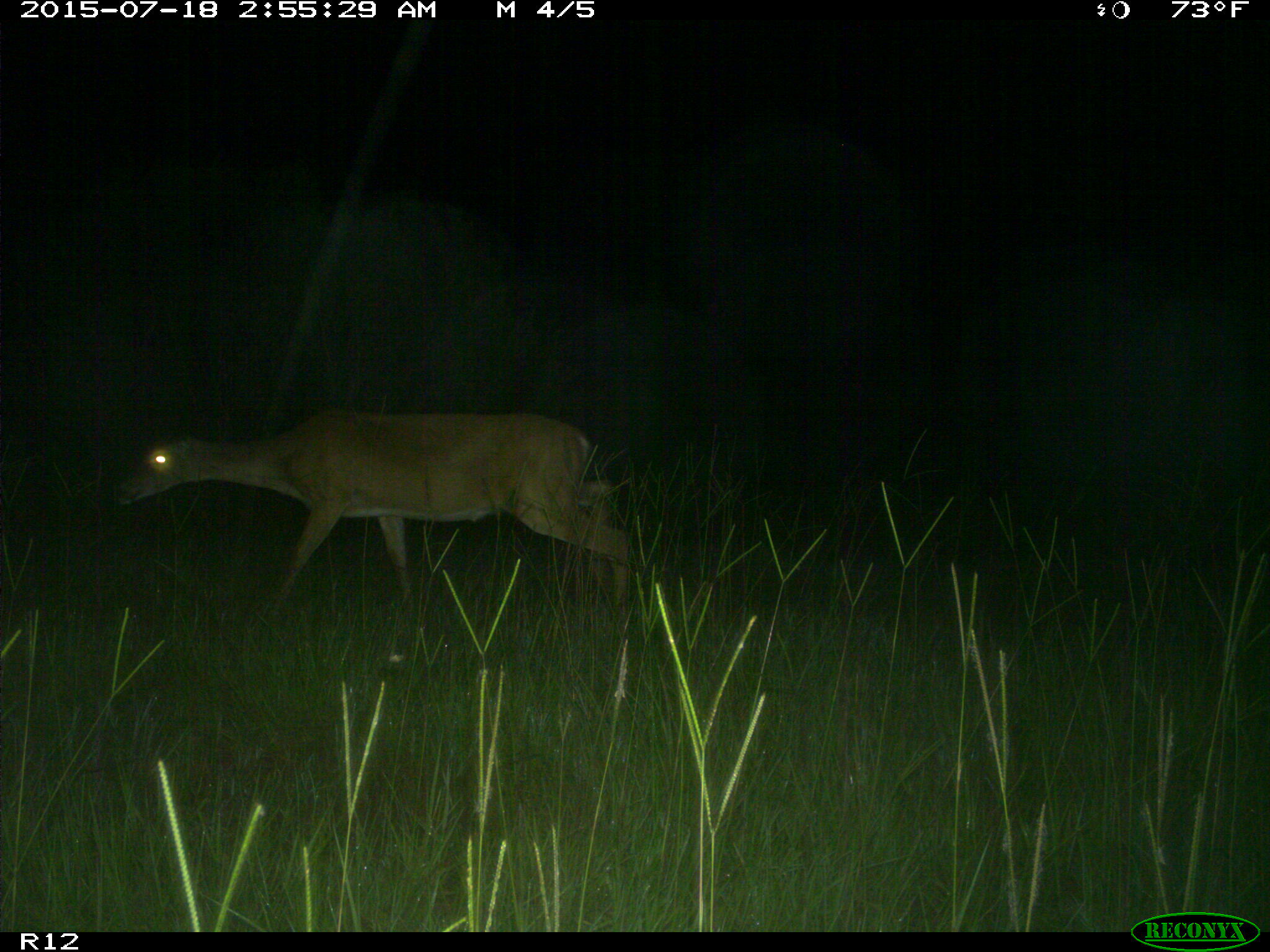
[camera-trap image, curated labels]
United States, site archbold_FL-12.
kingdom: Animalia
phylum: Chordata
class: Mammalia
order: Artiodactyla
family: Cervidae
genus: Odocoileus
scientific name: Odocoileus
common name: deer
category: unidentified deer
Unidentified deer (deer) (Odocoileus).